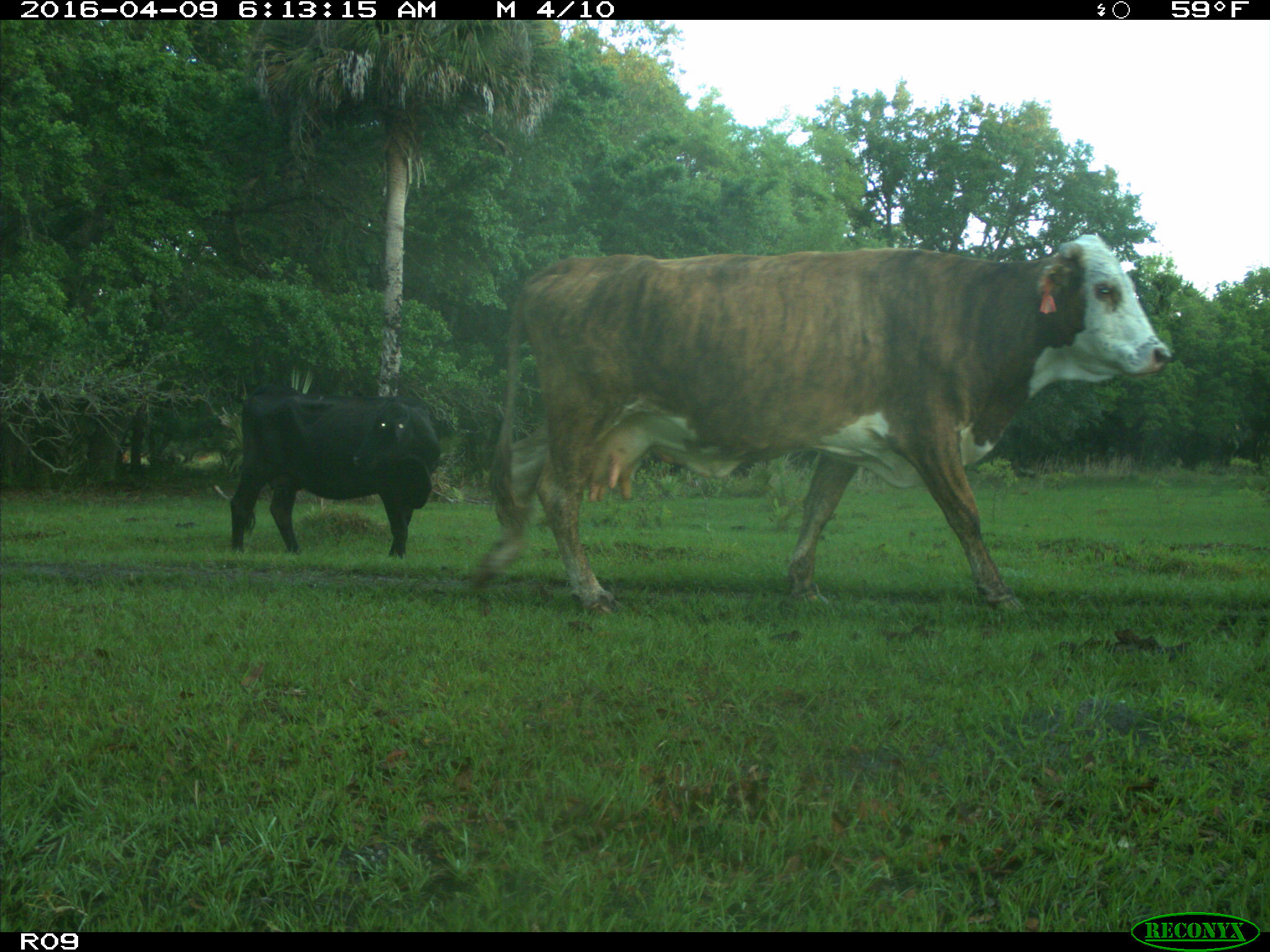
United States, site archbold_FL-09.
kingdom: Animalia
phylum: Chordata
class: Mammalia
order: Artiodactyla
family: Bovidae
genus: Bos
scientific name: Bos taurus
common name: domestic cow